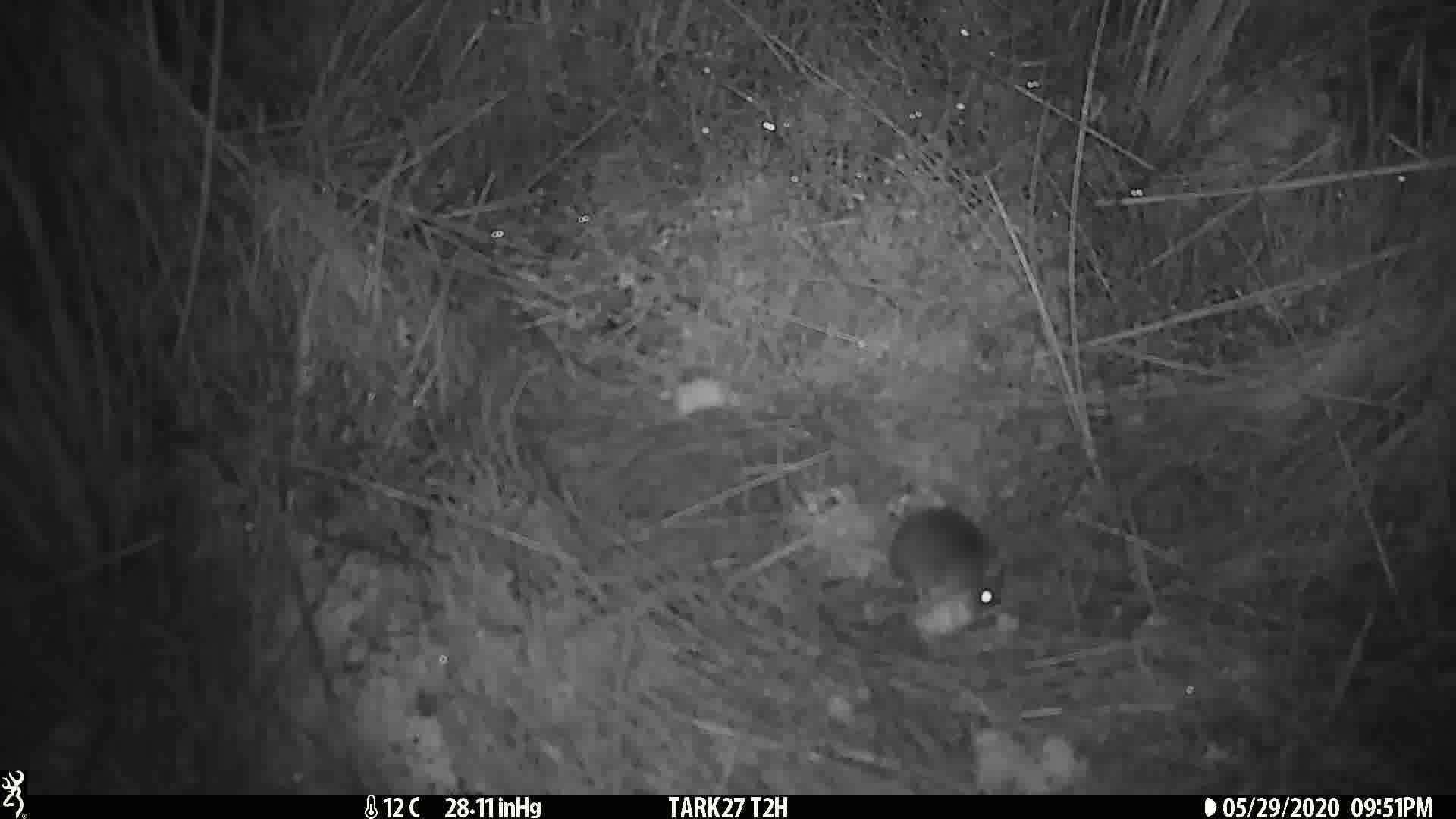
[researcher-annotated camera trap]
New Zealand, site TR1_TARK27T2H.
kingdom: Animalia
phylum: Chordata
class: Mammalia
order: Rodentia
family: Muridae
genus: Mus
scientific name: Mus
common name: mouse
Mouse (Mus).